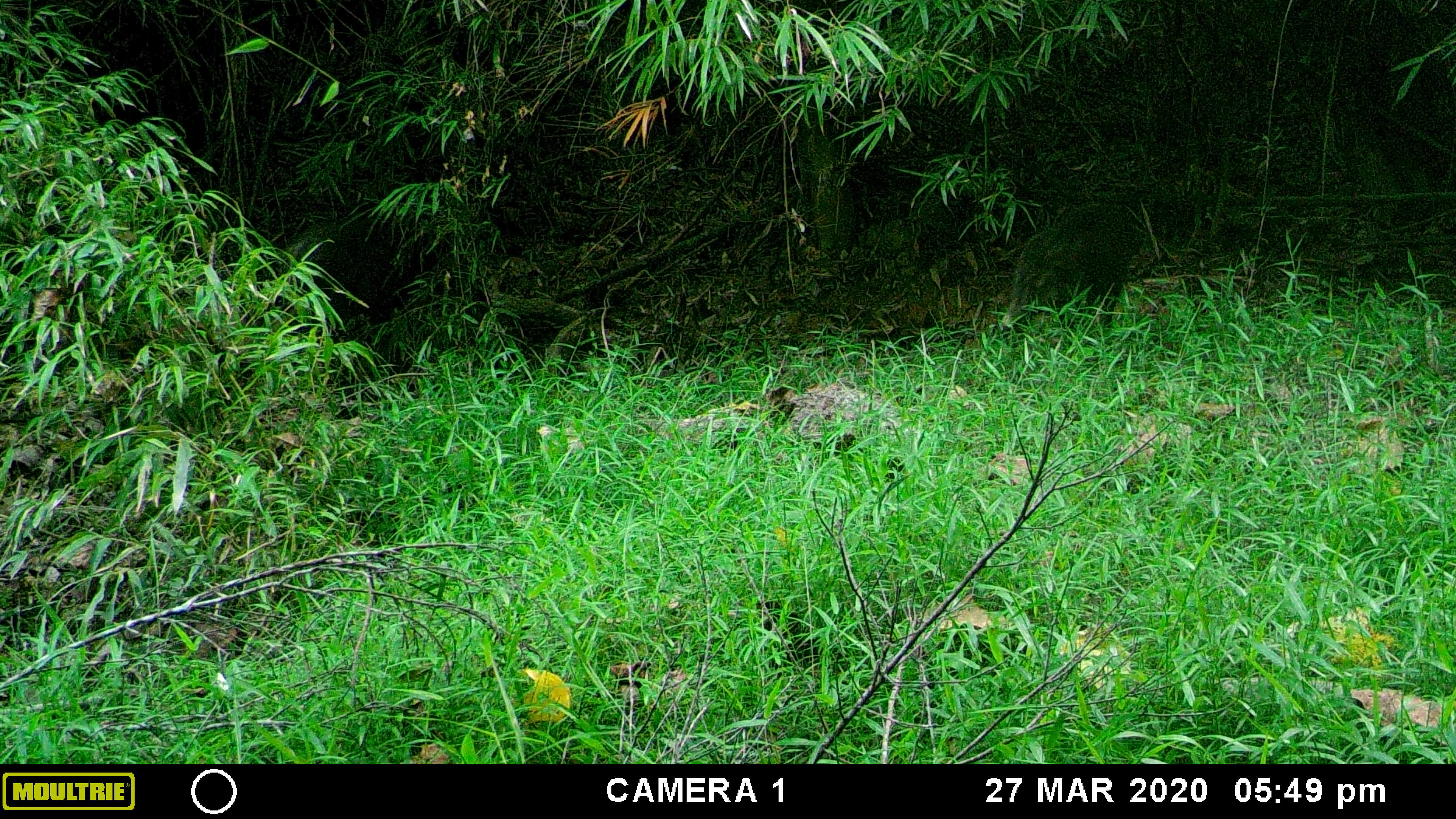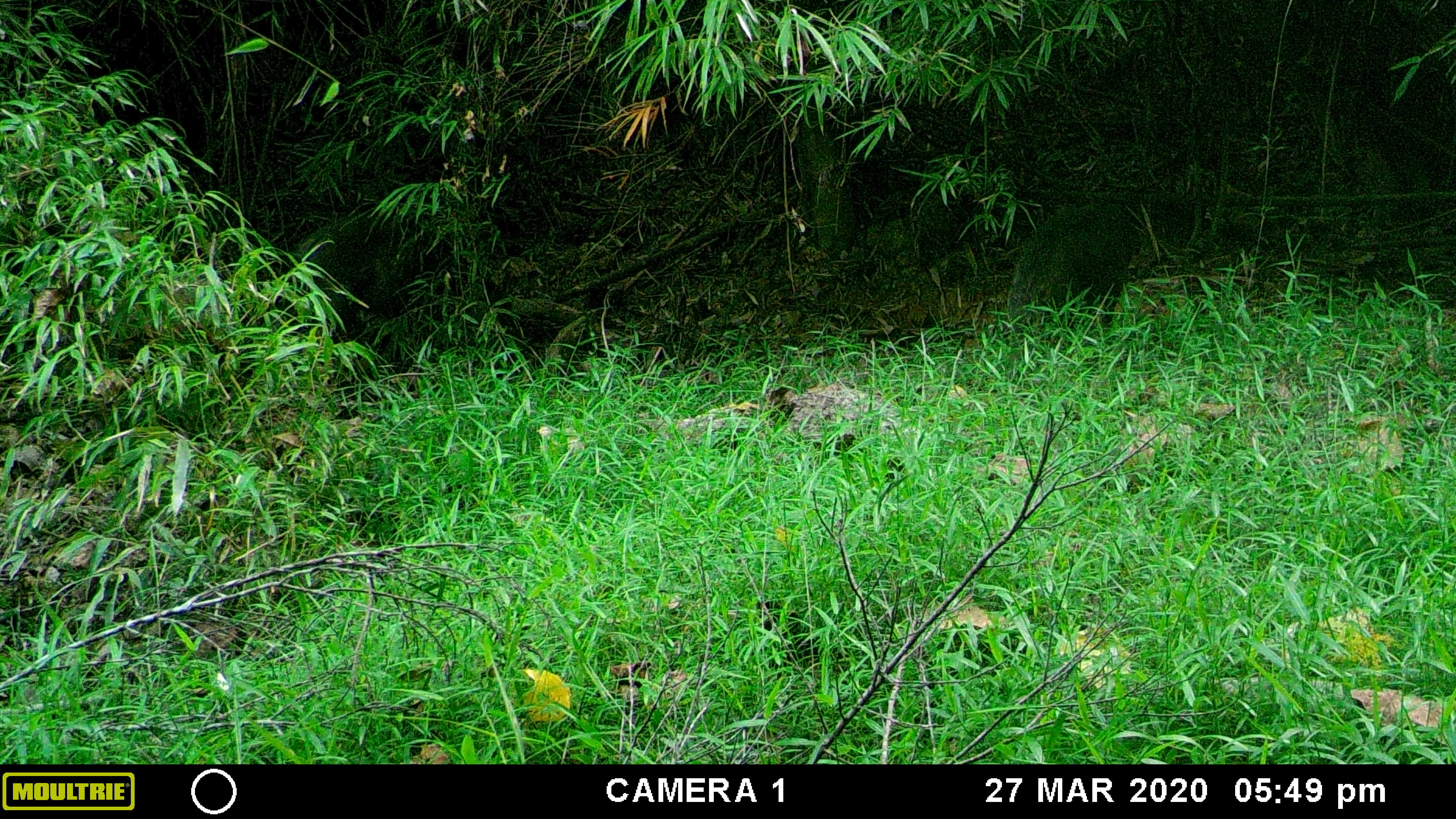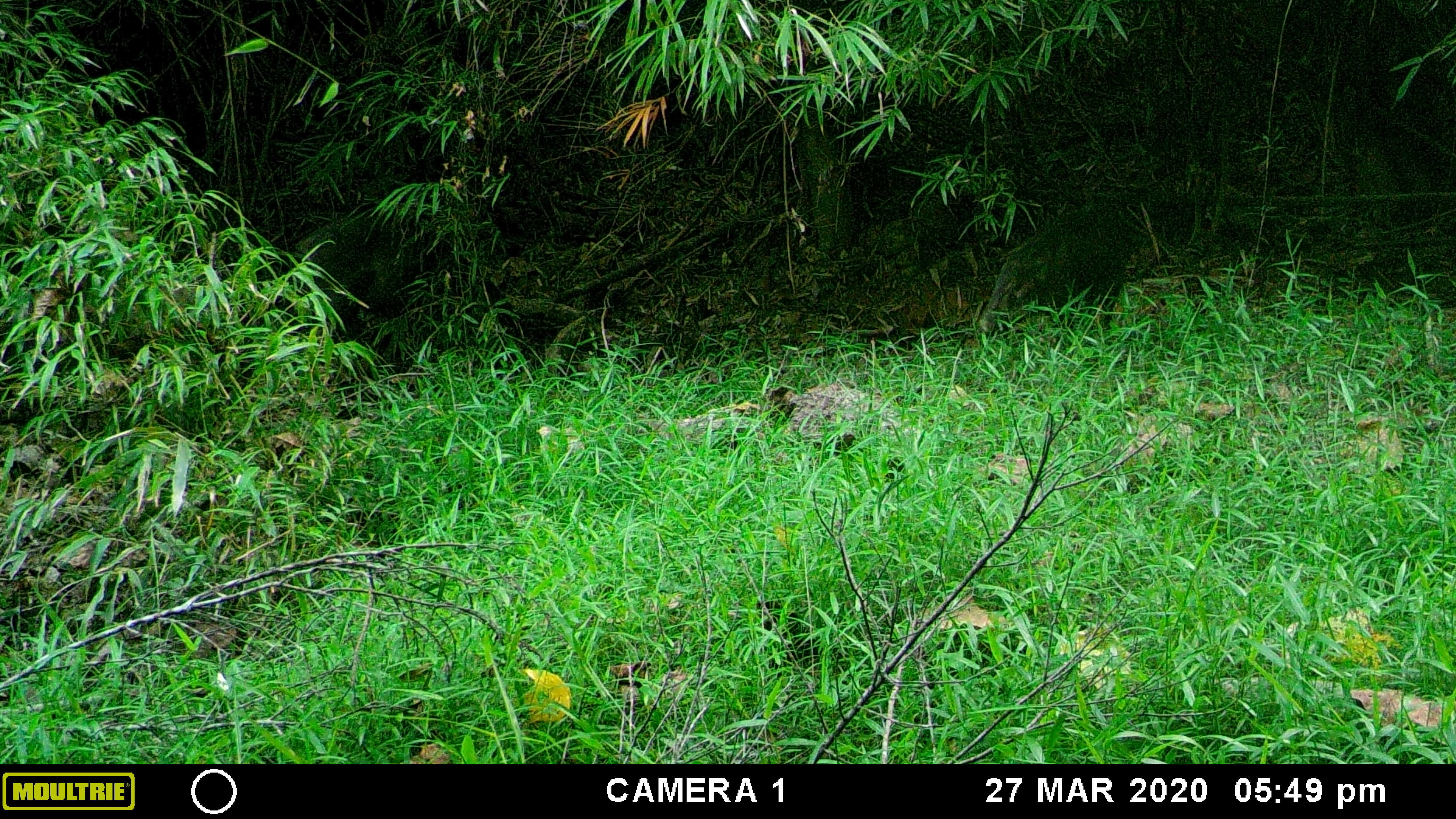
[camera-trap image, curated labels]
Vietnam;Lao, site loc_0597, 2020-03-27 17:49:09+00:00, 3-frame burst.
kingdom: Animalia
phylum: Chordata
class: Mammalia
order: Artiodactyla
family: Suidae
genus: Sus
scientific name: Sus scrofa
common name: eurasian wild pig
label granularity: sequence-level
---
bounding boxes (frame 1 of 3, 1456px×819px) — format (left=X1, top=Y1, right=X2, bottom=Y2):
eurasian wild pig: (left=282, top=207, right=439, bottom=353); (left=1001, top=199, right=1133, bottom=345)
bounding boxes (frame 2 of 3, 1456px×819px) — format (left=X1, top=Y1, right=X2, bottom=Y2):
eurasian wild pig: (left=289, top=212, right=469, bottom=367); (left=1005, top=203, right=1134, bottom=346)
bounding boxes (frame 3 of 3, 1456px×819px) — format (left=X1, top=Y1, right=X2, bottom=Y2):
eurasian wild pig: (left=276, top=194, right=506, bottom=347); (left=979, top=205, right=1133, bottom=337)